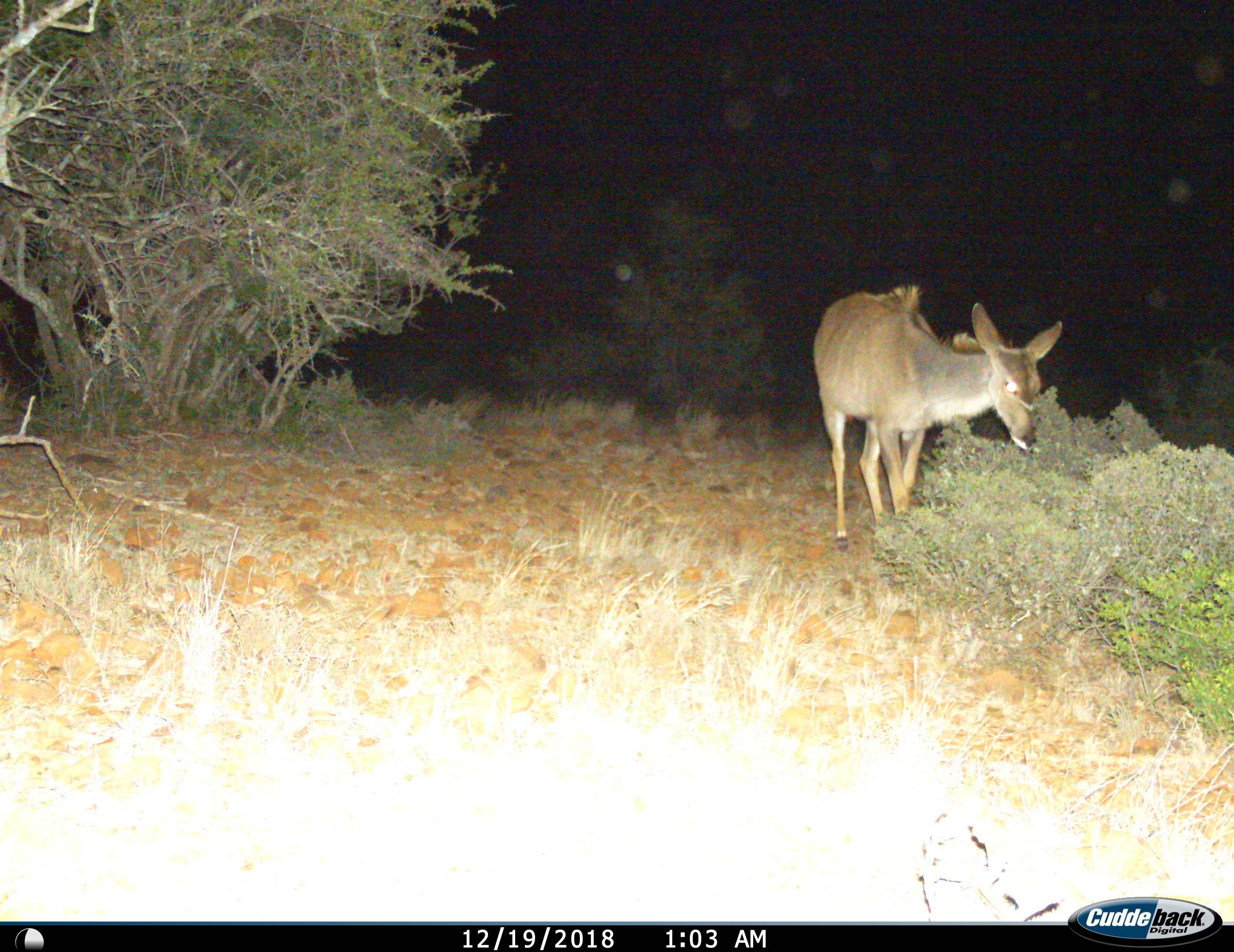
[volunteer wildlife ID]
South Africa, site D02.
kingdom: Animalia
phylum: Chordata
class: Mammalia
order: Artiodactyla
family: Bovidae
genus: Tragelaphus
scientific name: Tragelaphus strepsiceros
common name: greater kudu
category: kudu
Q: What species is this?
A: Kudu (greater kudu) (Tragelaphus strepsiceros).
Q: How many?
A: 1.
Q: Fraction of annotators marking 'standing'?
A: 20%.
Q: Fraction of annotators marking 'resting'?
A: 0%.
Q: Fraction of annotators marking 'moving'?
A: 70%.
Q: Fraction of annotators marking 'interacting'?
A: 0%.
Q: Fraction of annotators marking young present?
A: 0%.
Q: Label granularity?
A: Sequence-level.